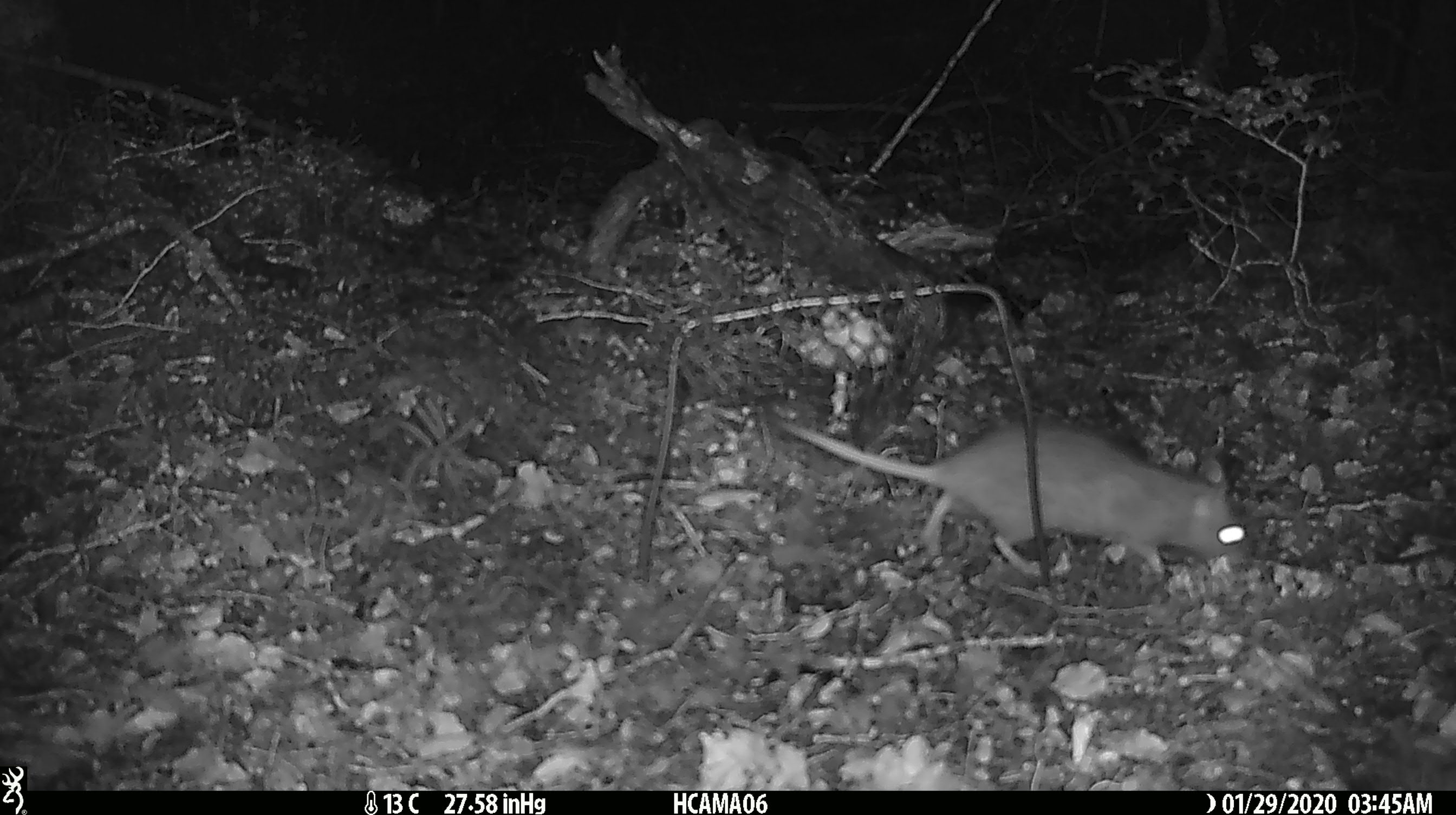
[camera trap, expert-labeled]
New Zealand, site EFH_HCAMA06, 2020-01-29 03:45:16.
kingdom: Animalia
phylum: Chordata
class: Mammalia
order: Rodentia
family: Muridae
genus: Rattus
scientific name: Rattus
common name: rat